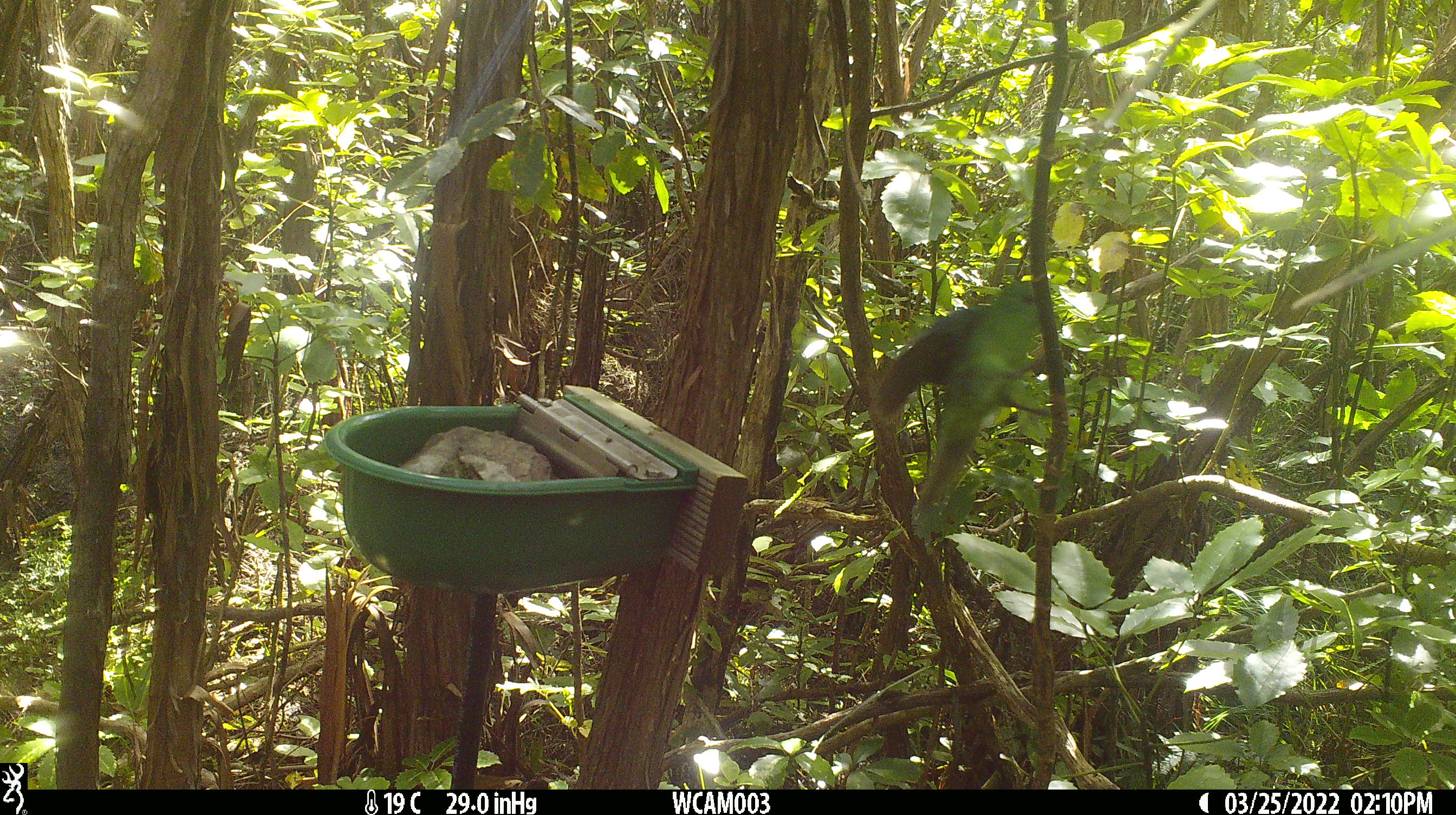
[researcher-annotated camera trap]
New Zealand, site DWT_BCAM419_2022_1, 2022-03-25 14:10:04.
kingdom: Animalia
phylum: Chordata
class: Aves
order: Psittaciformes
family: Psittaculidae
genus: Cyanoramphus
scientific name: Cyanoramphus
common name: parakeet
Parakeet (Cyanoramphus).